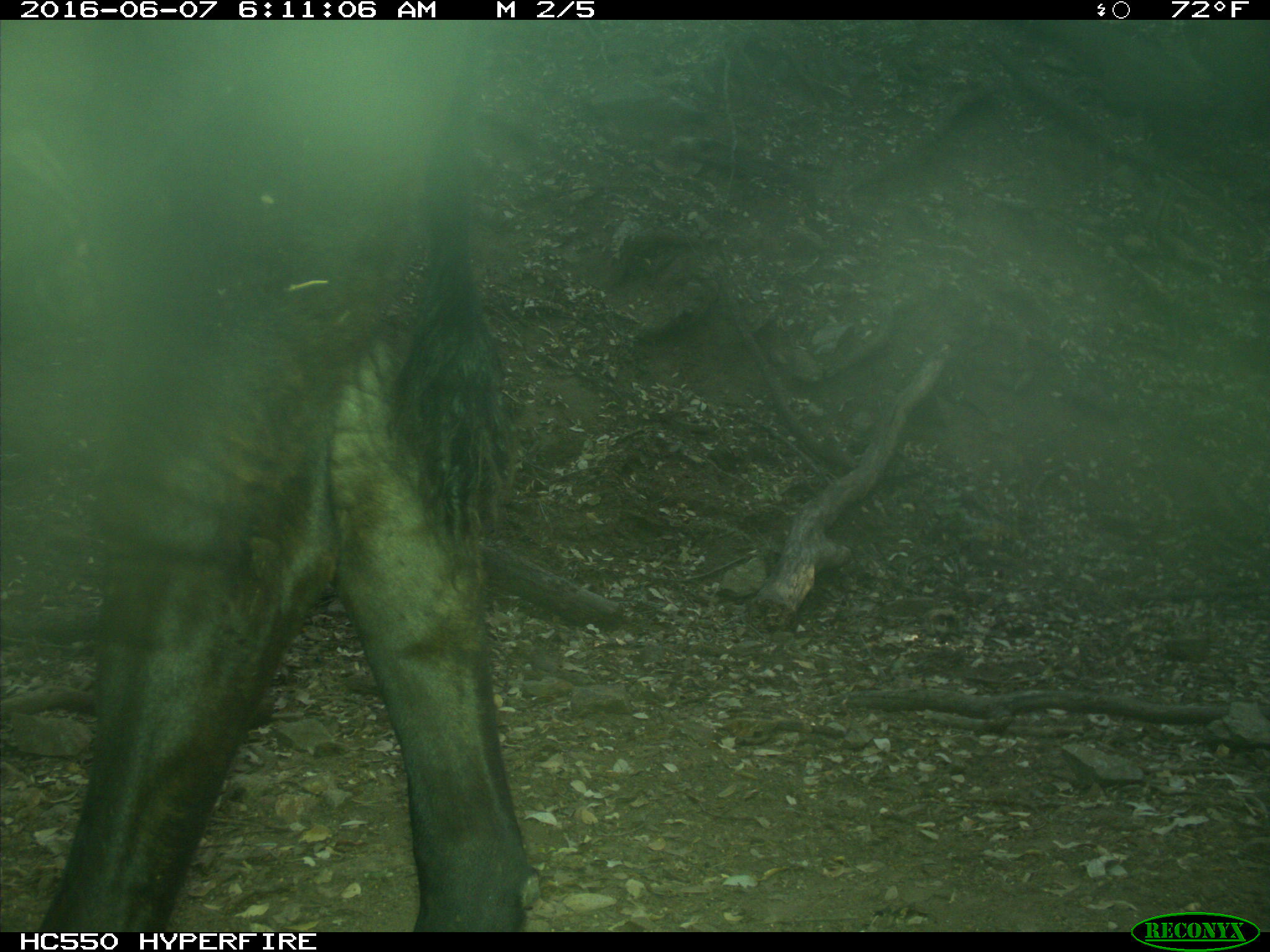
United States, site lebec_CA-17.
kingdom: Animalia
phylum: Chordata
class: Mammalia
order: Artiodactyla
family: Bovidae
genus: Bos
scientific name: Bos taurus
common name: domestic cow